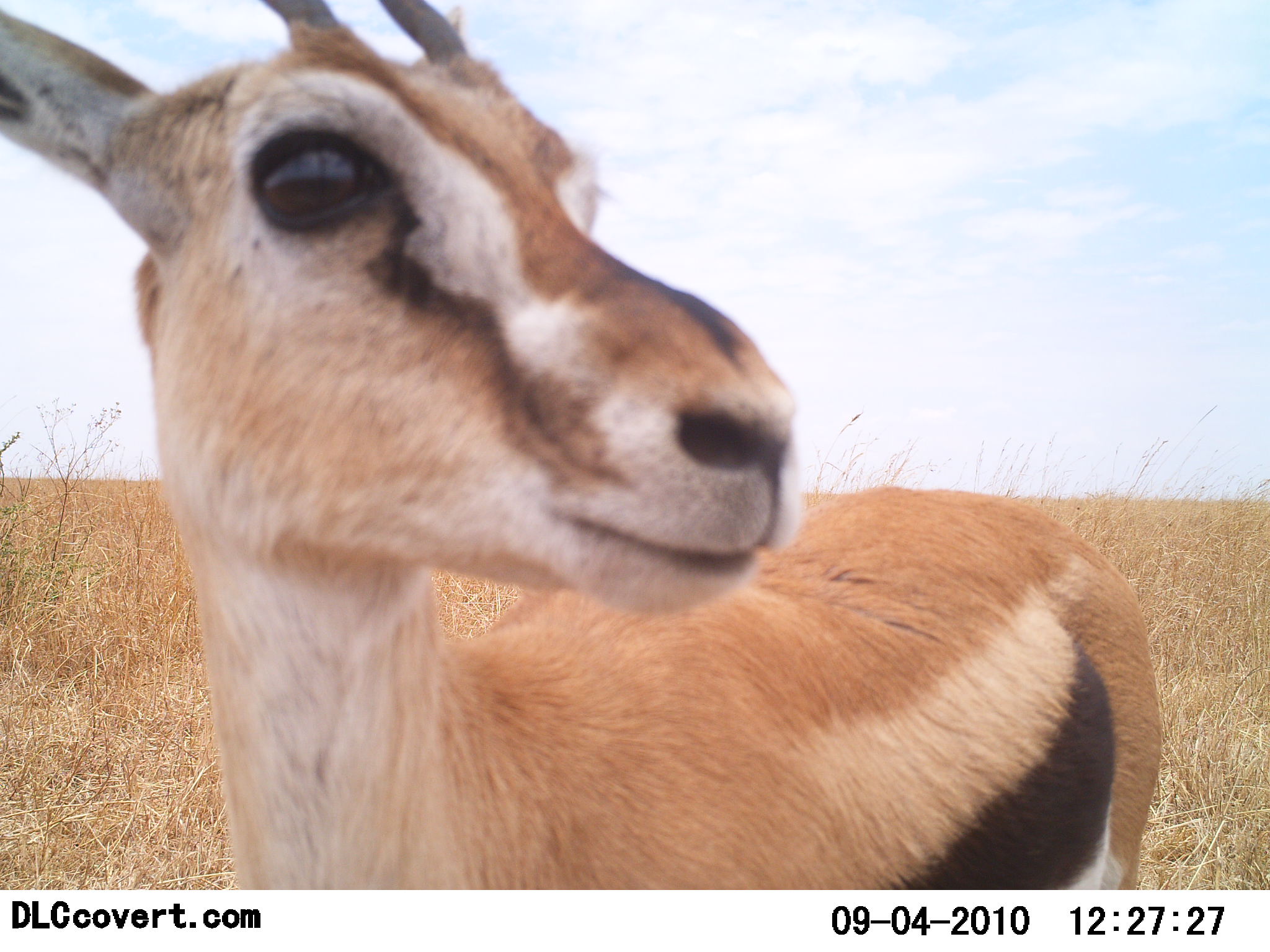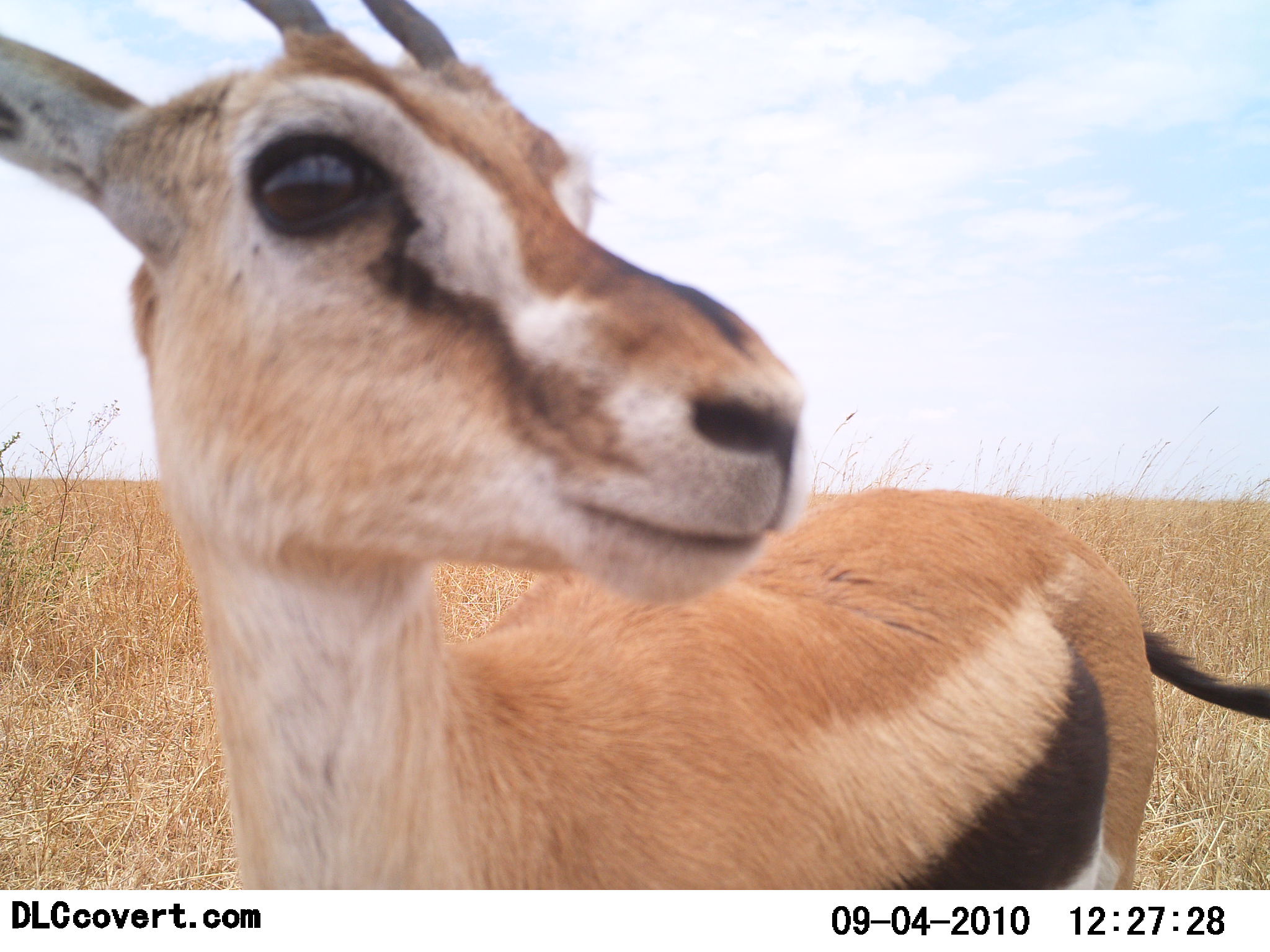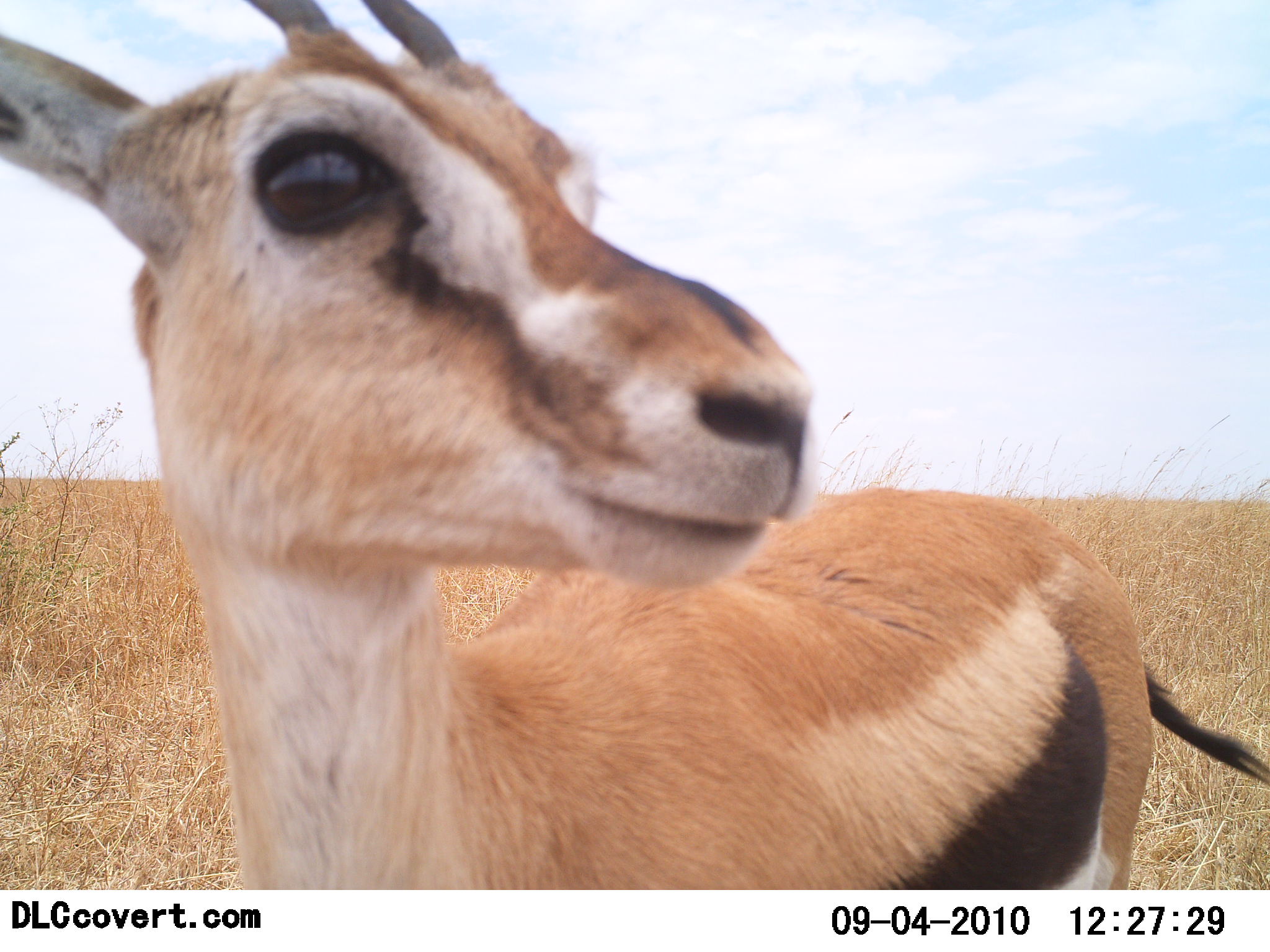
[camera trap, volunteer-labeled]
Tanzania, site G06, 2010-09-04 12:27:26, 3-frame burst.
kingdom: Animalia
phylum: Chordata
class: Mammalia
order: Artiodactyla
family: Bovidae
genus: Eudorcas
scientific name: Eudorcas thomsonii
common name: thomson's gazelle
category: gazellethomsons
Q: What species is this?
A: Gazellethomsons (thomson's gazelle) (Eudorcas thomsonii).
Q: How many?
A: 1.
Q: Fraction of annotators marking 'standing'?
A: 95%.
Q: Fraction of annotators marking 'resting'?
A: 0%.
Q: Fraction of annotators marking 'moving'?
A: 0%.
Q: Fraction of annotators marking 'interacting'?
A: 15%.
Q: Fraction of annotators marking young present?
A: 0%.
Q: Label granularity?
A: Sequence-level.